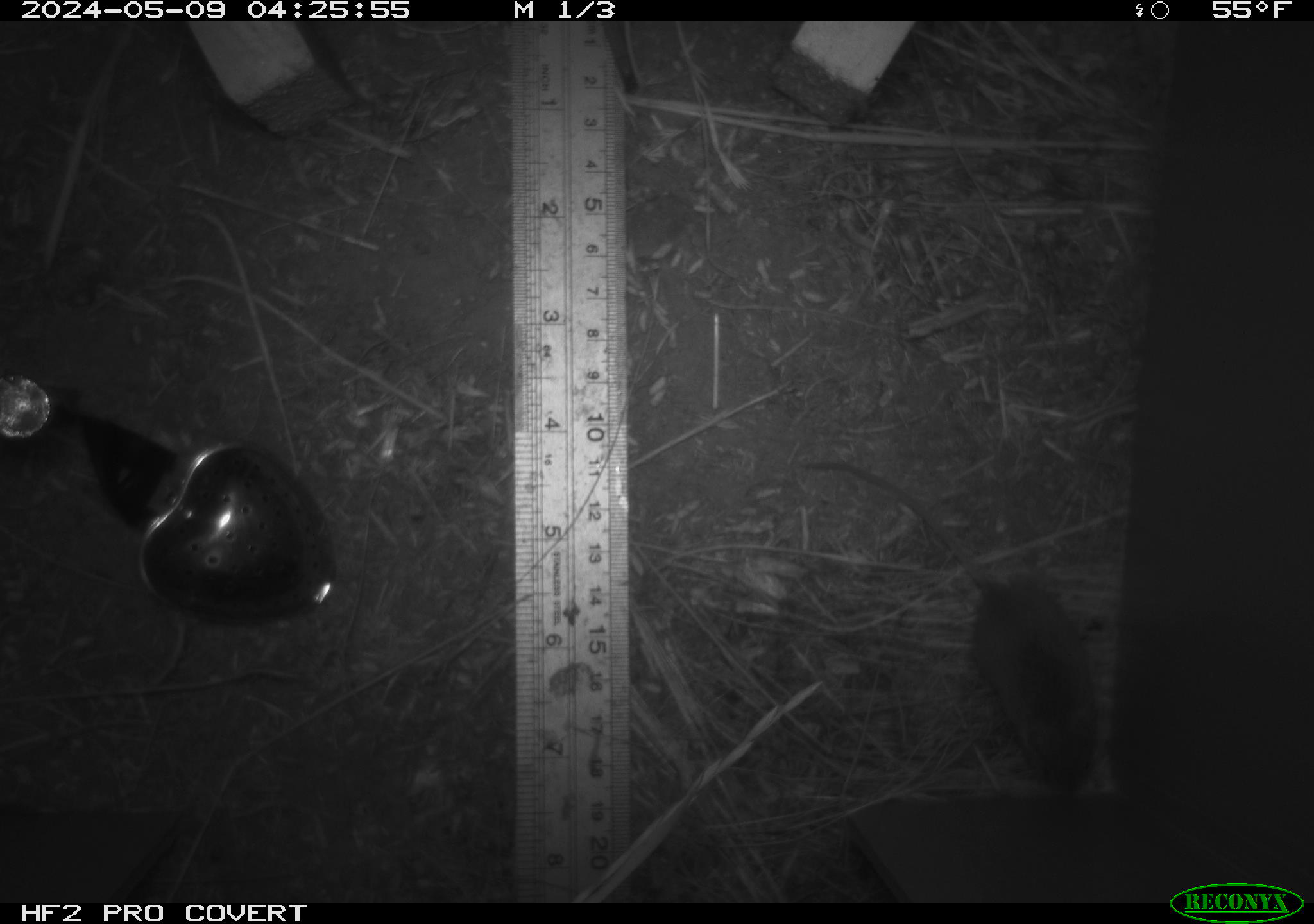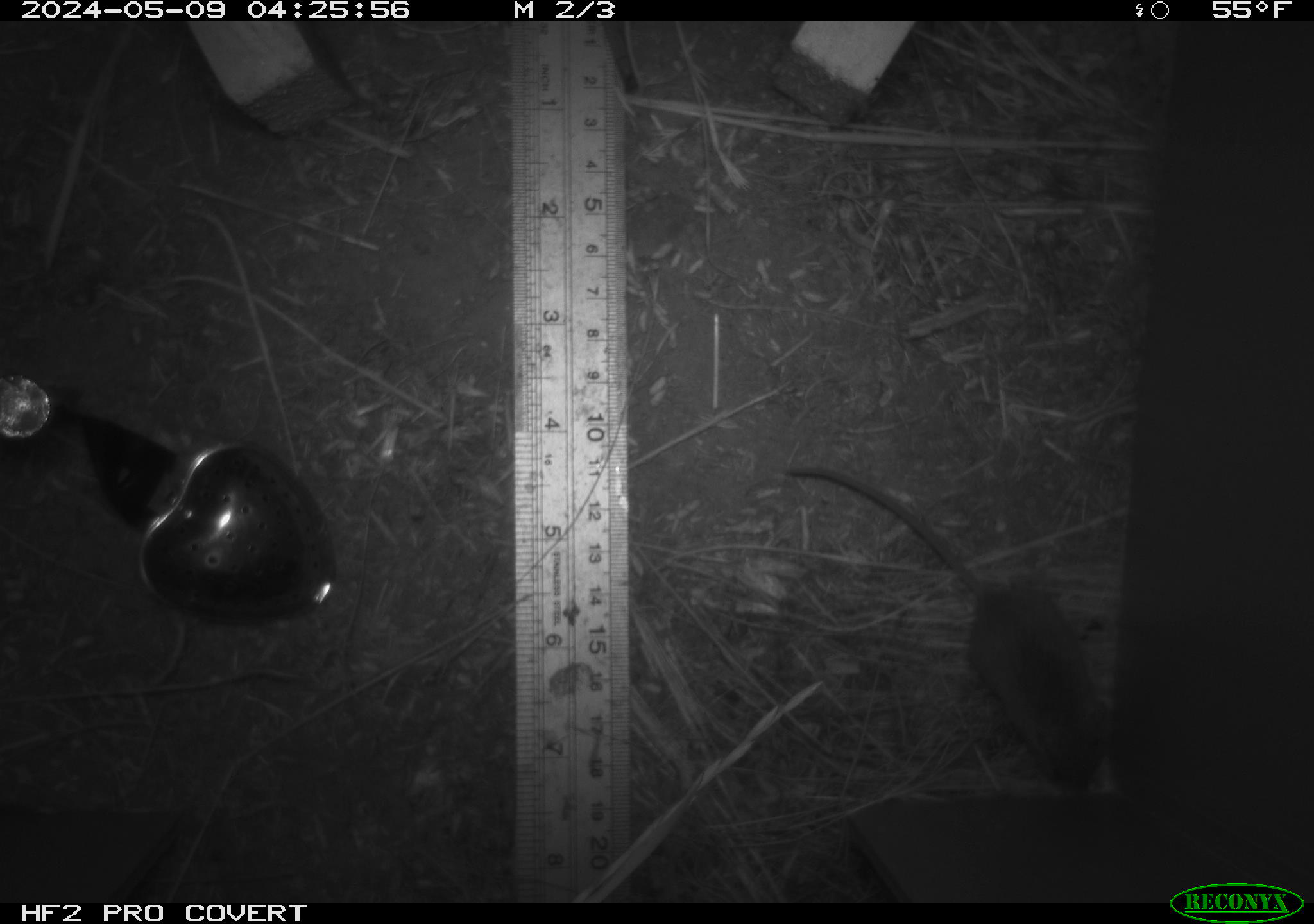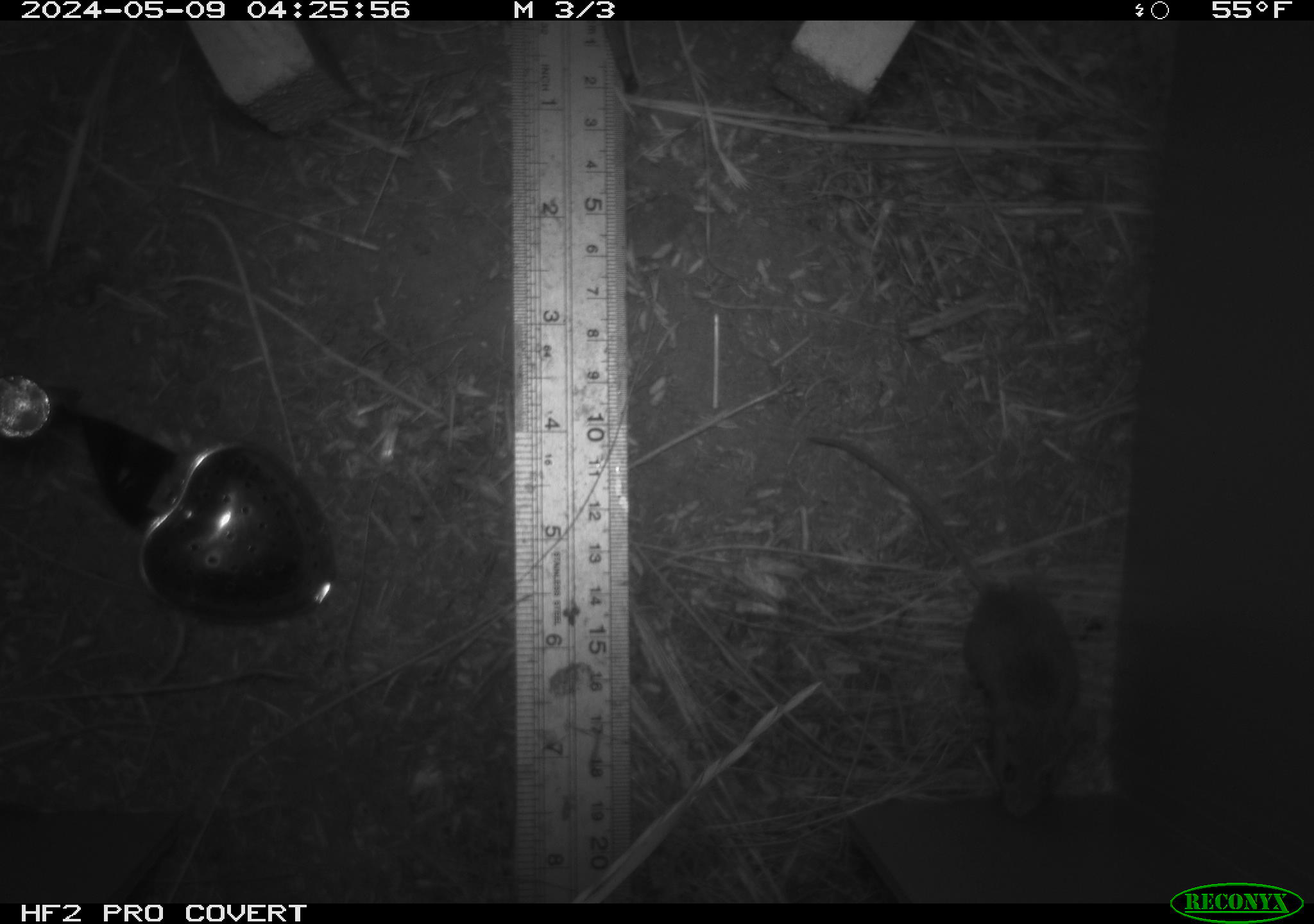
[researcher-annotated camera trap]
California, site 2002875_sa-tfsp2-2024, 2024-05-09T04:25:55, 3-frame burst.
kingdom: Animalia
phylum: Chordata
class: Mammalia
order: Rodentia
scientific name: Rodentia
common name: mouse species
Mouse species (Rodentia).